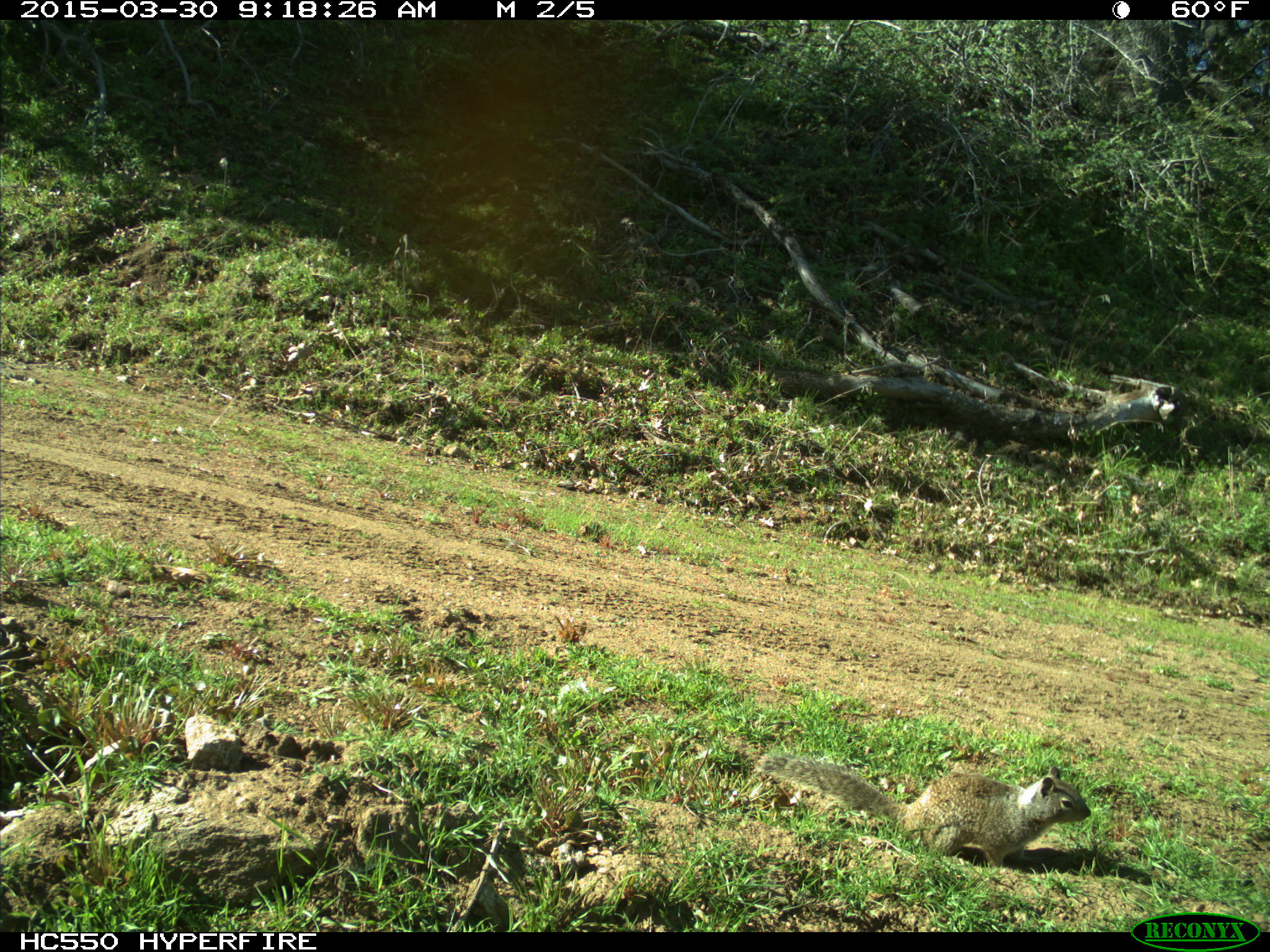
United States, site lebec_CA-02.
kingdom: Animalia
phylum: Chordata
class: Mammalia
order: Rodentia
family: Sciuridae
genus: Otospermophilus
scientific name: Otospermophilus beecheyi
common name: california ground squirrel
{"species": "Otospermophilus beecheyi (california ground squirrel)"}